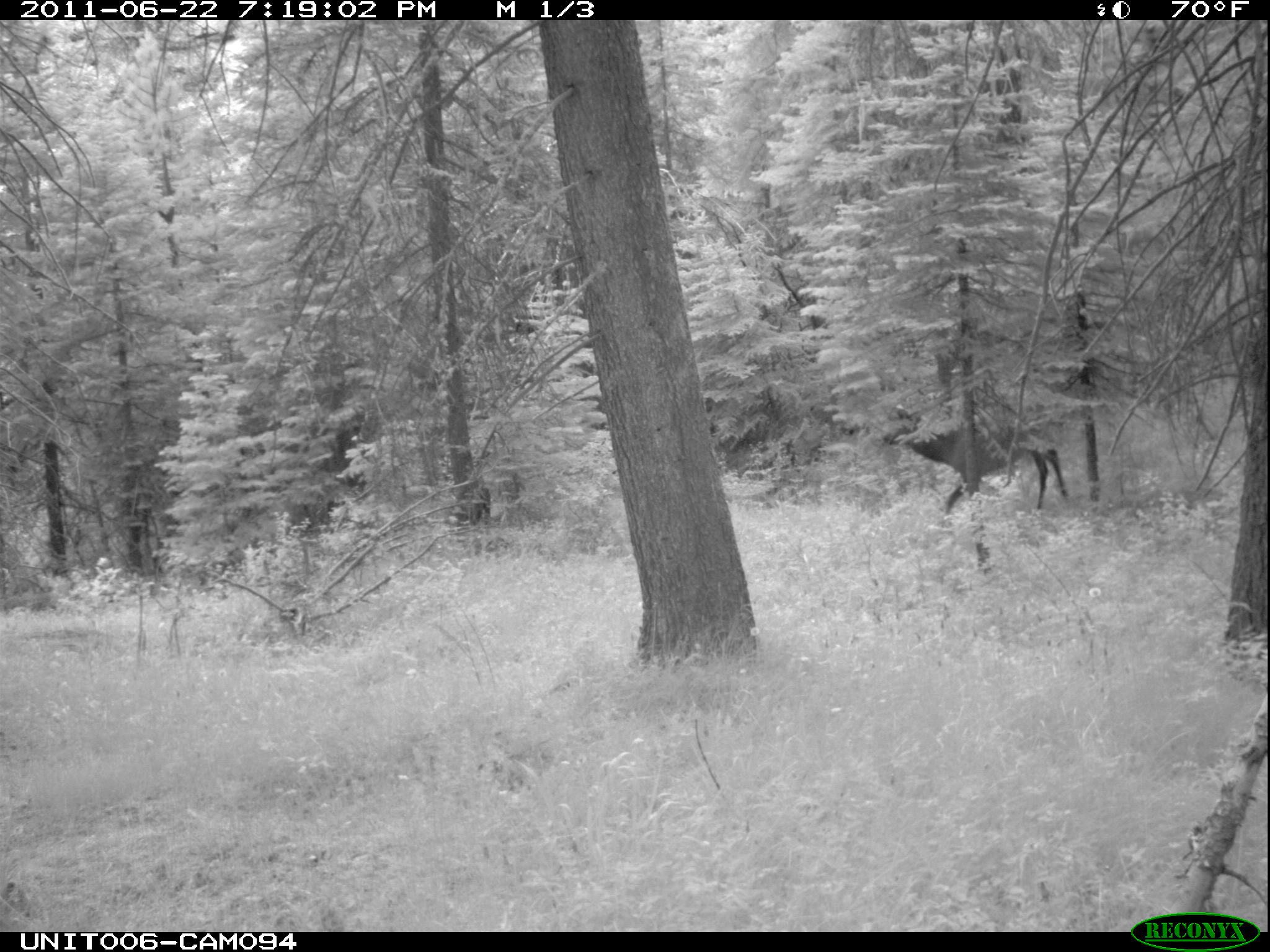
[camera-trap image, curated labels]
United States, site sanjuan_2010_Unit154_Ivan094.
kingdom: Animalia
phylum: Chordata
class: Mammalia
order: Artiodactyla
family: Cervidae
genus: Cervus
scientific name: Cervus elaphus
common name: red deer